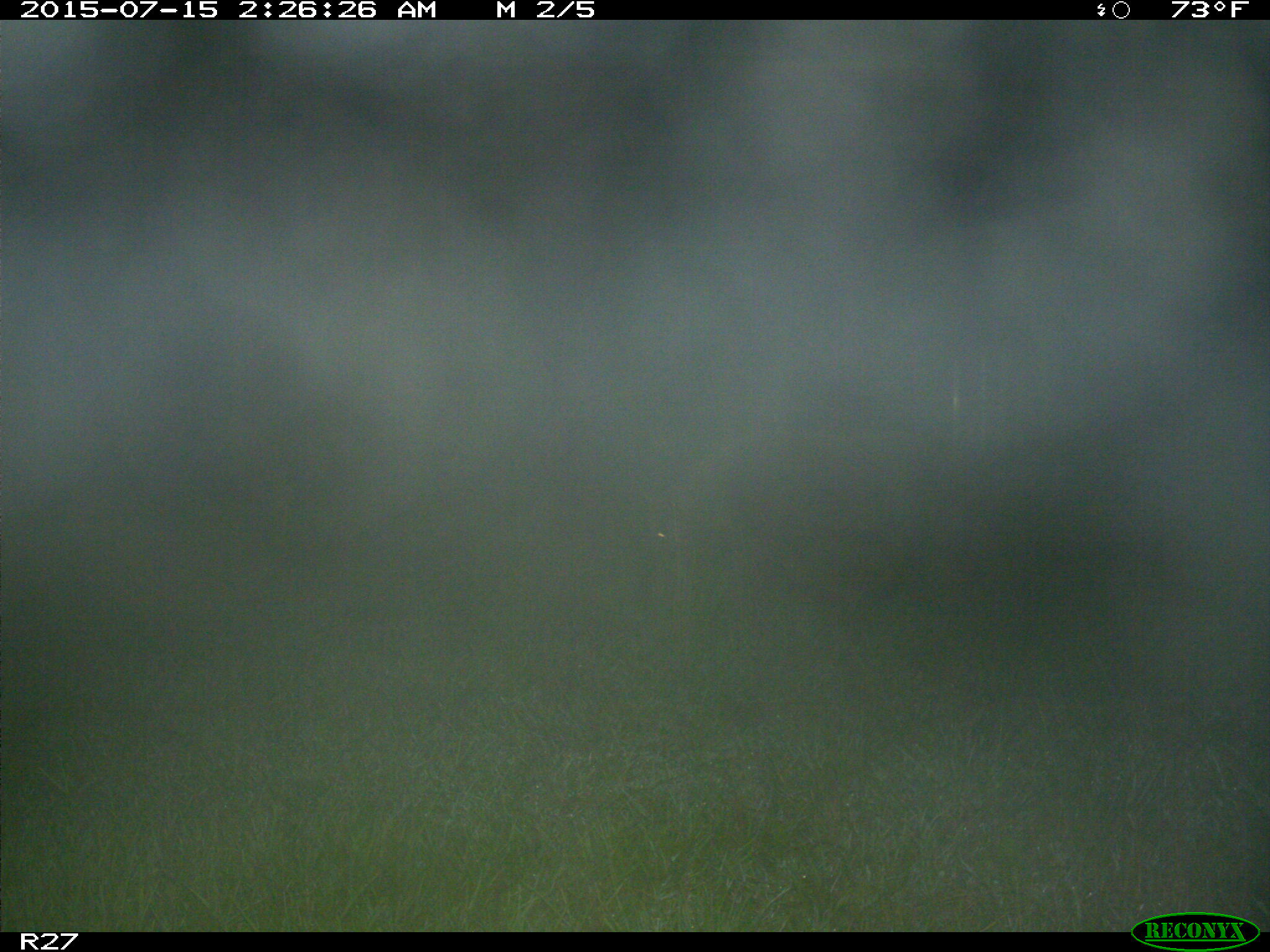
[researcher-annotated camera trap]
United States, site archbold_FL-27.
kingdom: Animalia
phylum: Chordata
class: Mammalia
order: Artiodactyla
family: Suidae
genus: Sus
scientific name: Sus scrofa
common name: wild boar